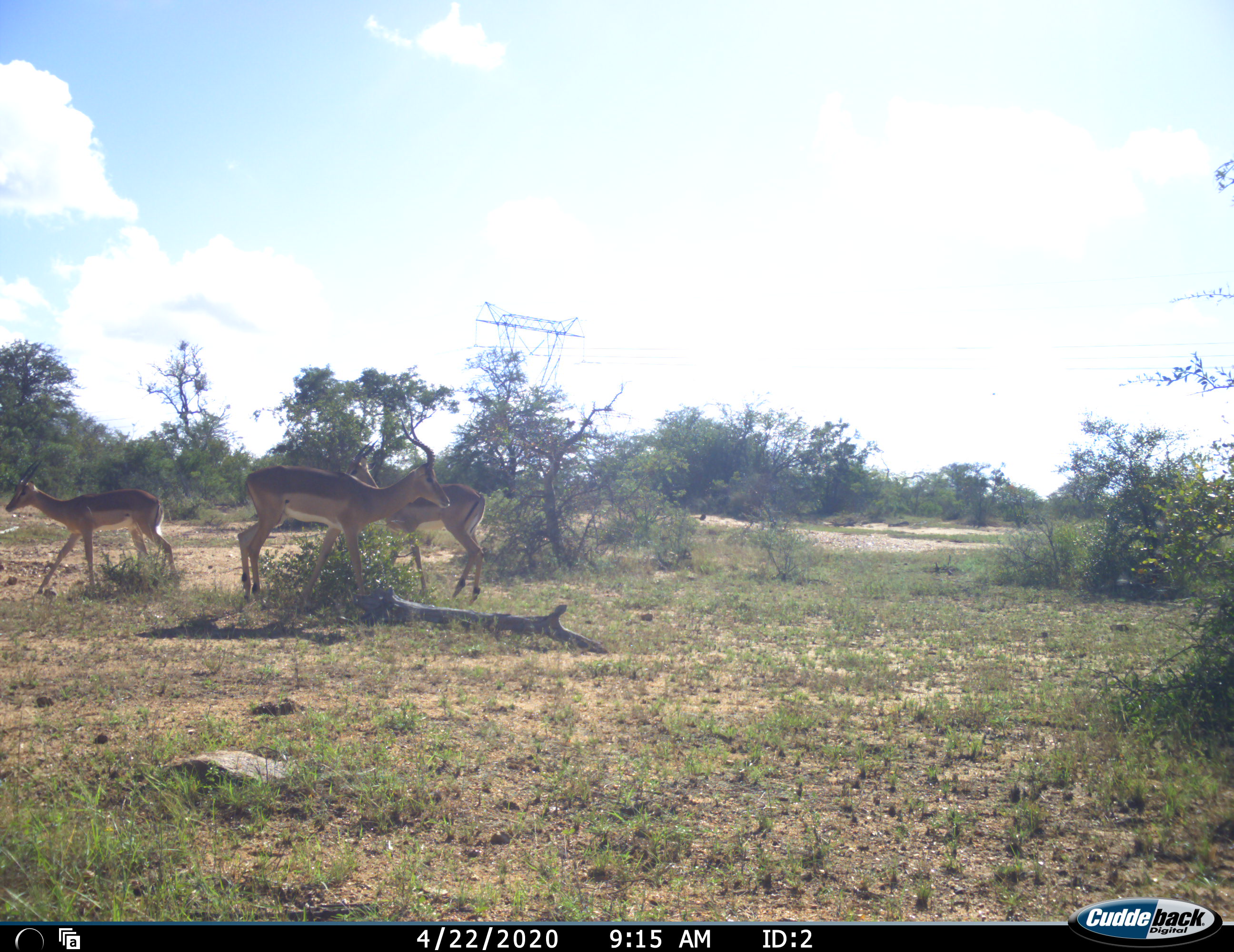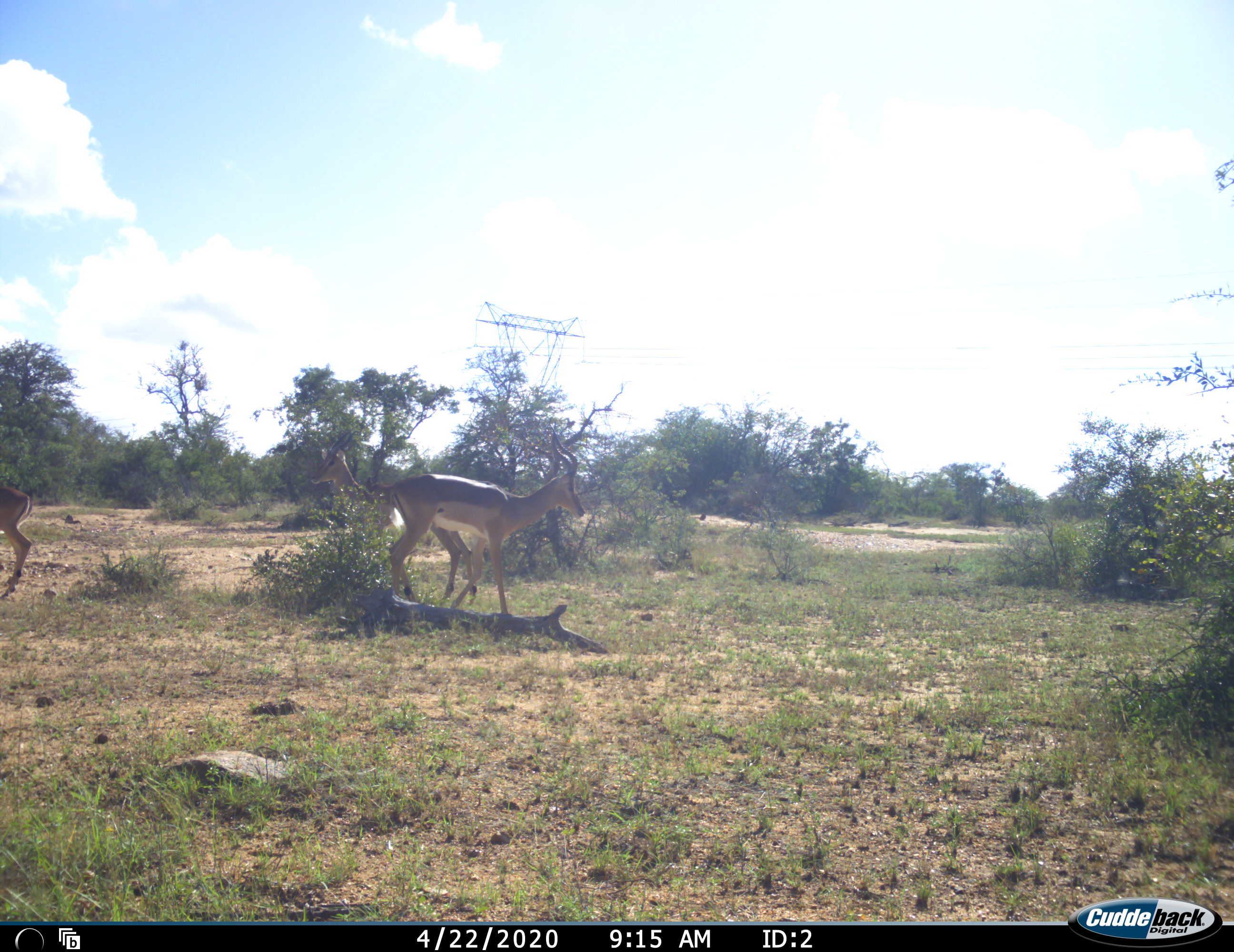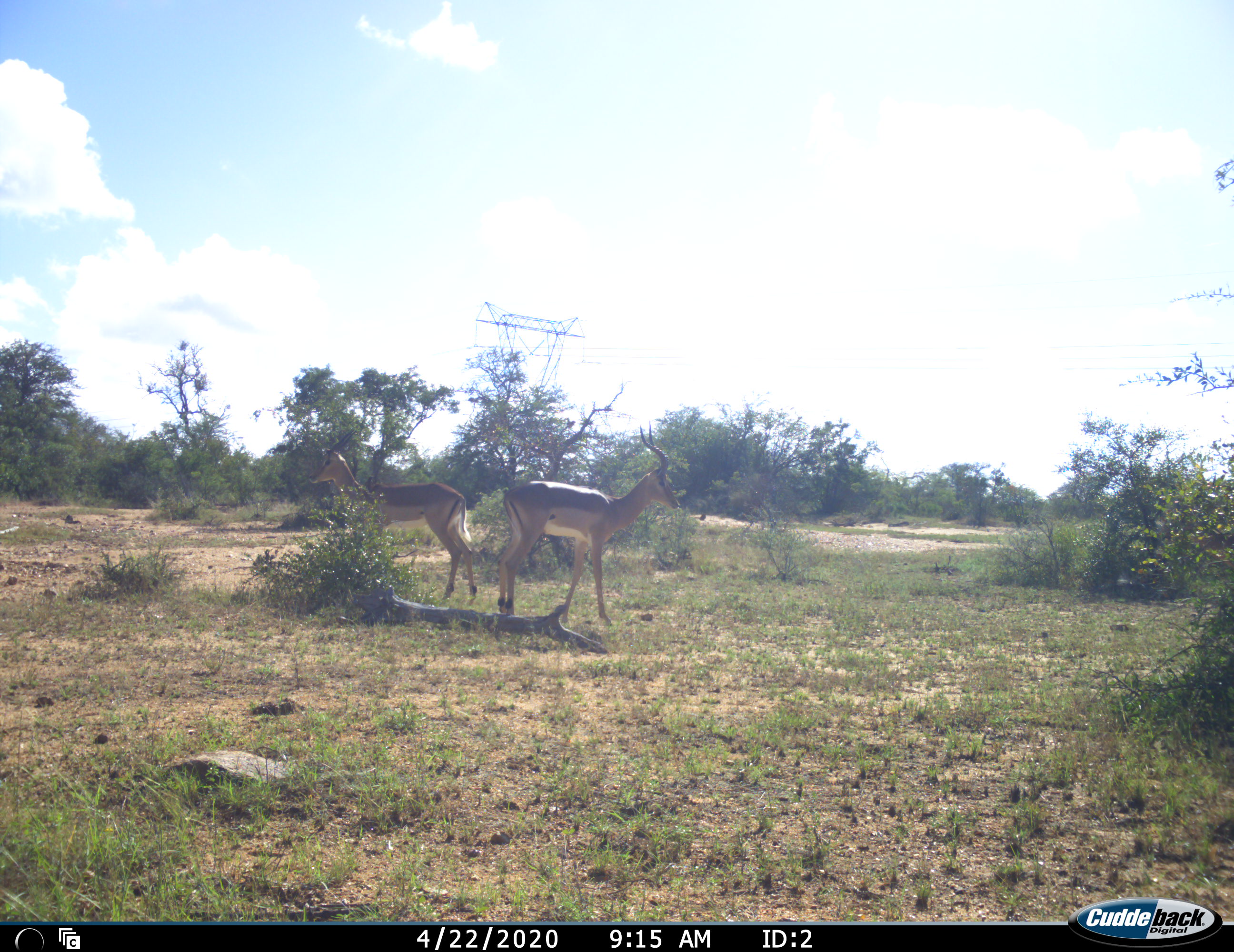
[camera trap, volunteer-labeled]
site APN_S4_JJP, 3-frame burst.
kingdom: Animalia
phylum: Chordata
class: Mammalia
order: Artiodactyla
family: Bovidae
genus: Aepyceros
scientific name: Aepyceros melampus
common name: impala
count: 3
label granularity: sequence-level